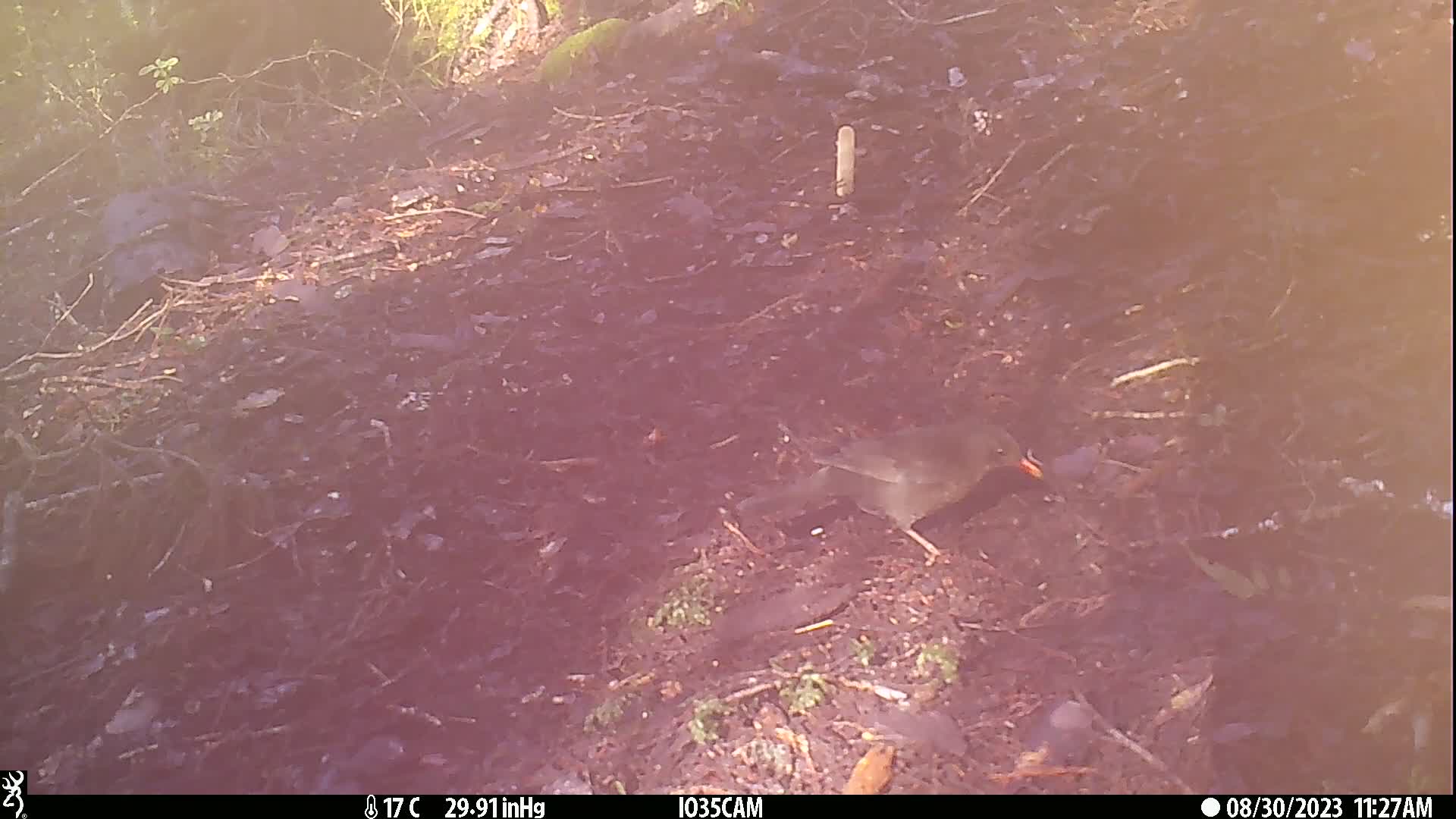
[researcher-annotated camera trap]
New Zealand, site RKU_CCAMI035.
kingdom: Animalia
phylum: Chordata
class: Aves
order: Passeriformes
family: Turdidae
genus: Turdus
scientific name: Turdus merula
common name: eurasian blackbird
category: blackbird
Blackbird (eurasian blackbird) (Turdus merula).